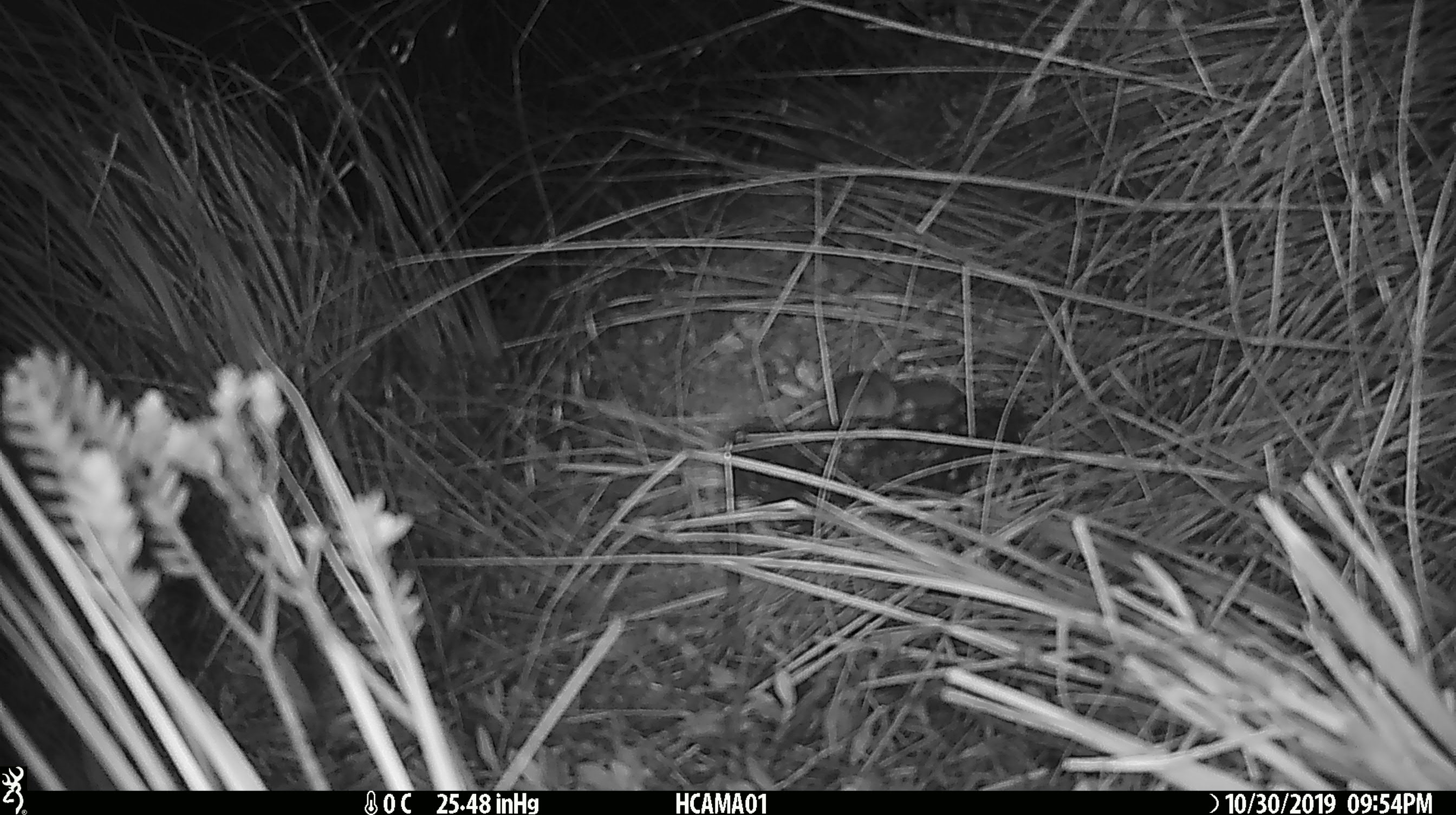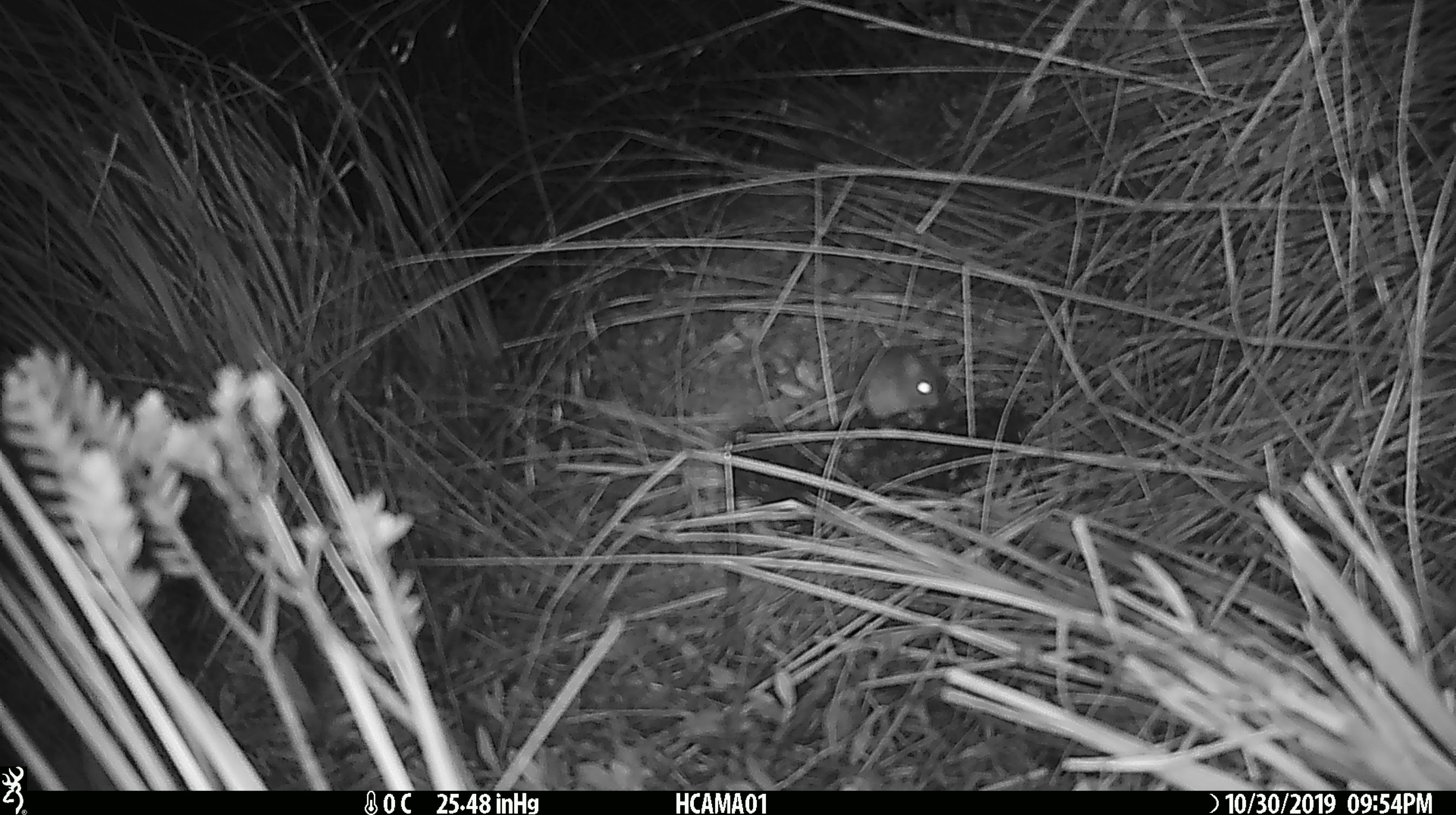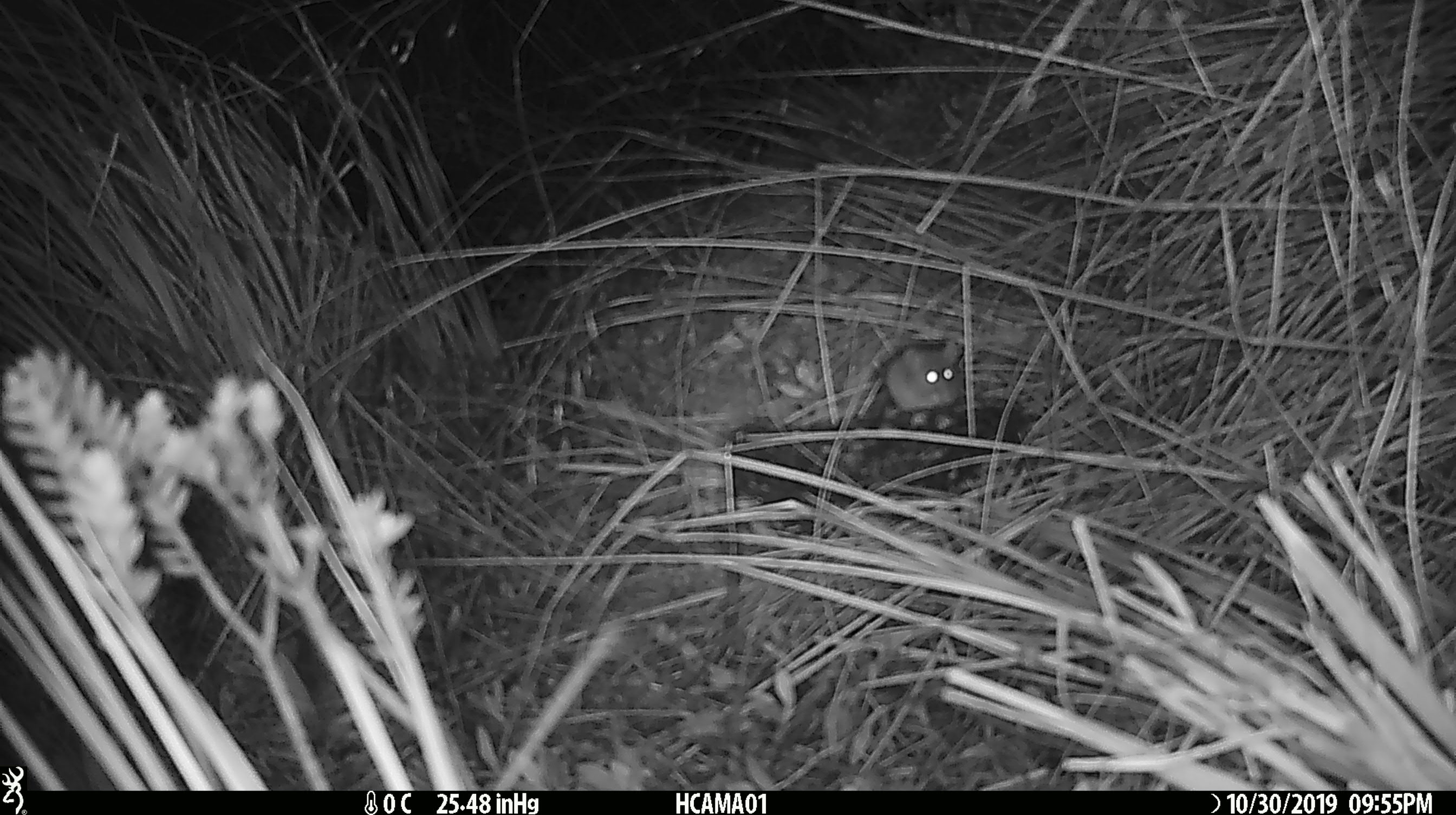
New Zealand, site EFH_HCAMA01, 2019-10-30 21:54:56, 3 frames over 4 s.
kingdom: Animalia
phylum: Chordata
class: Mammalia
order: Rodentia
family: Muridae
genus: Mus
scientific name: Mus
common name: mouse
Mouse (Mus).